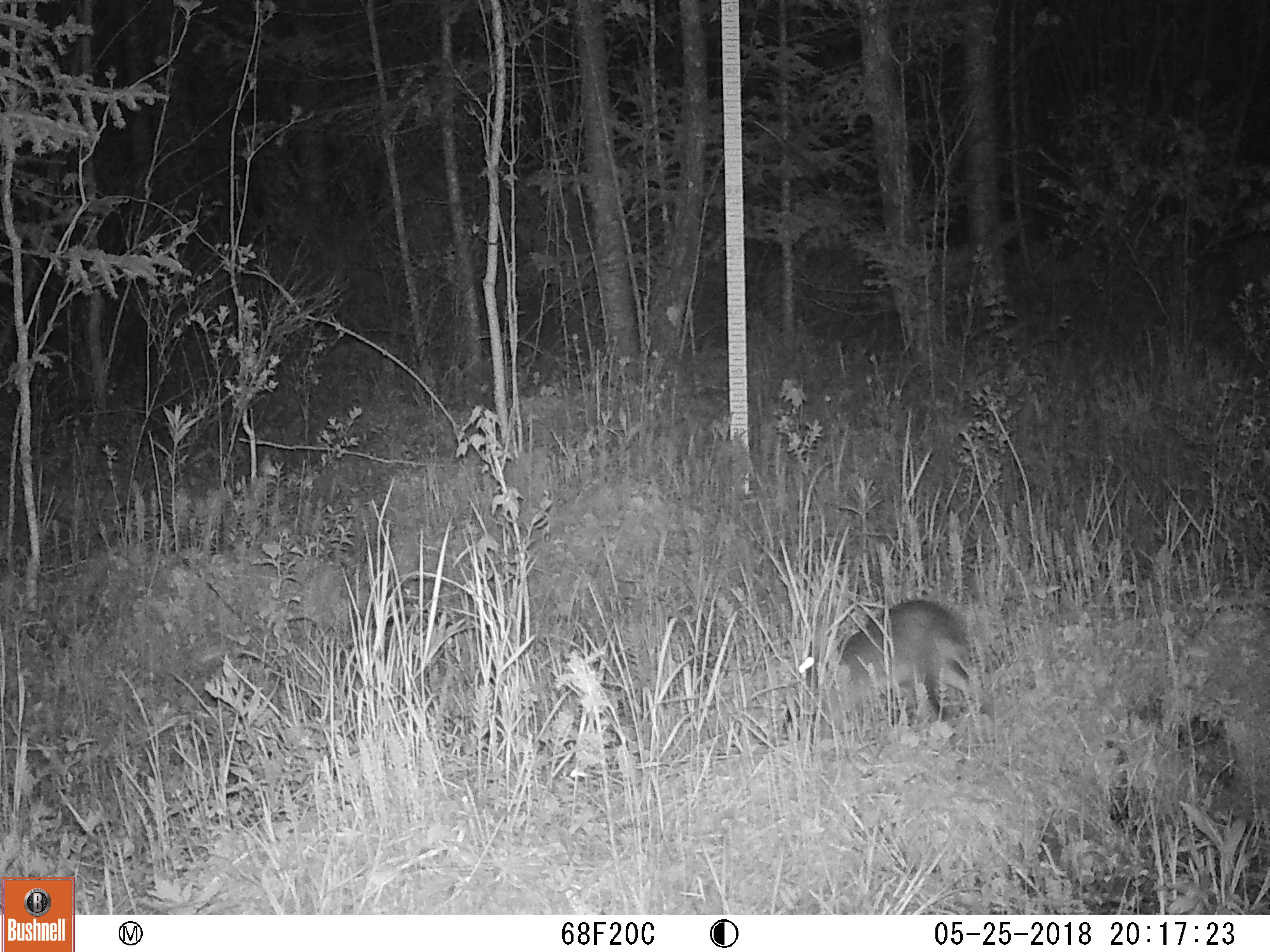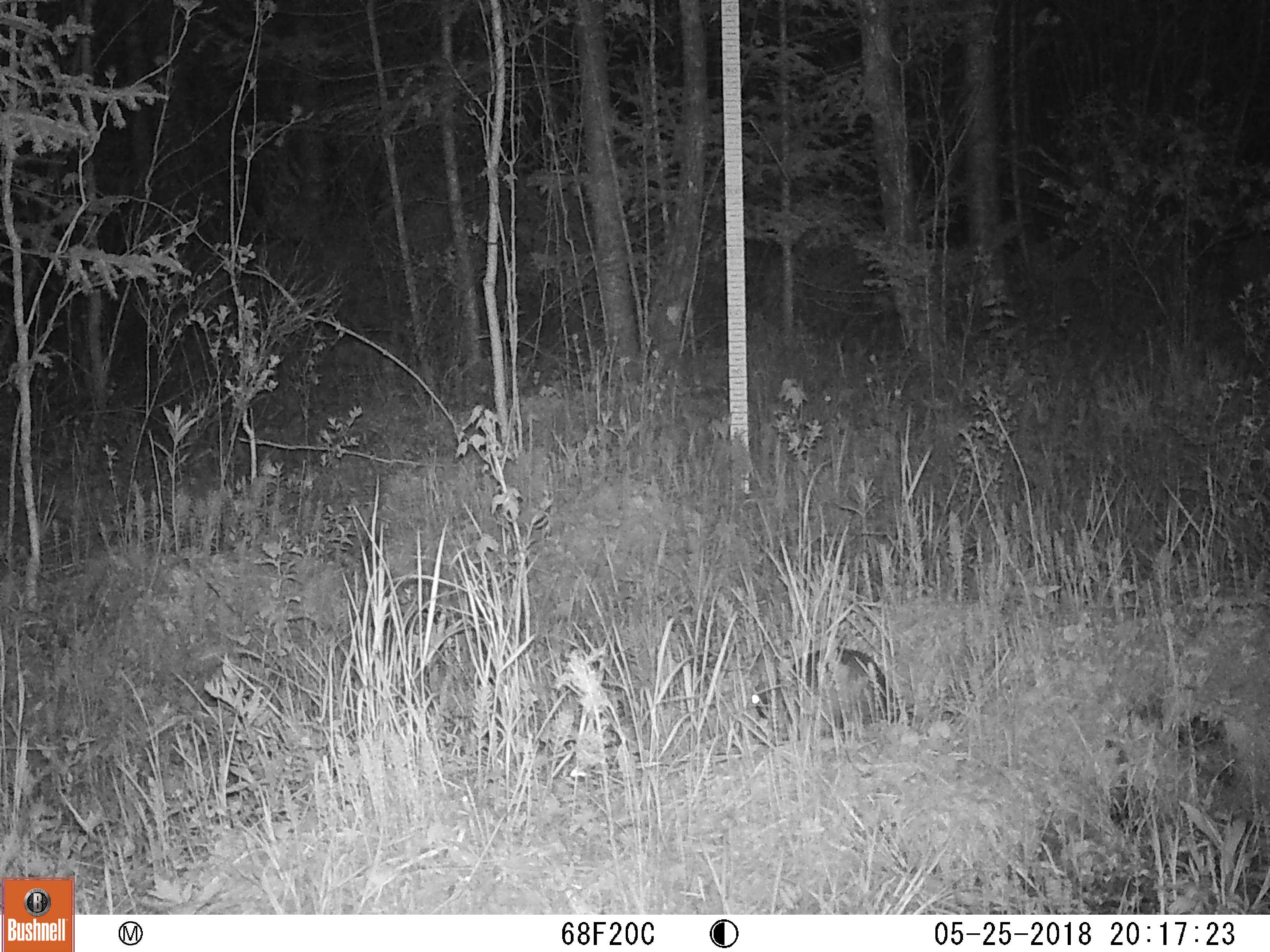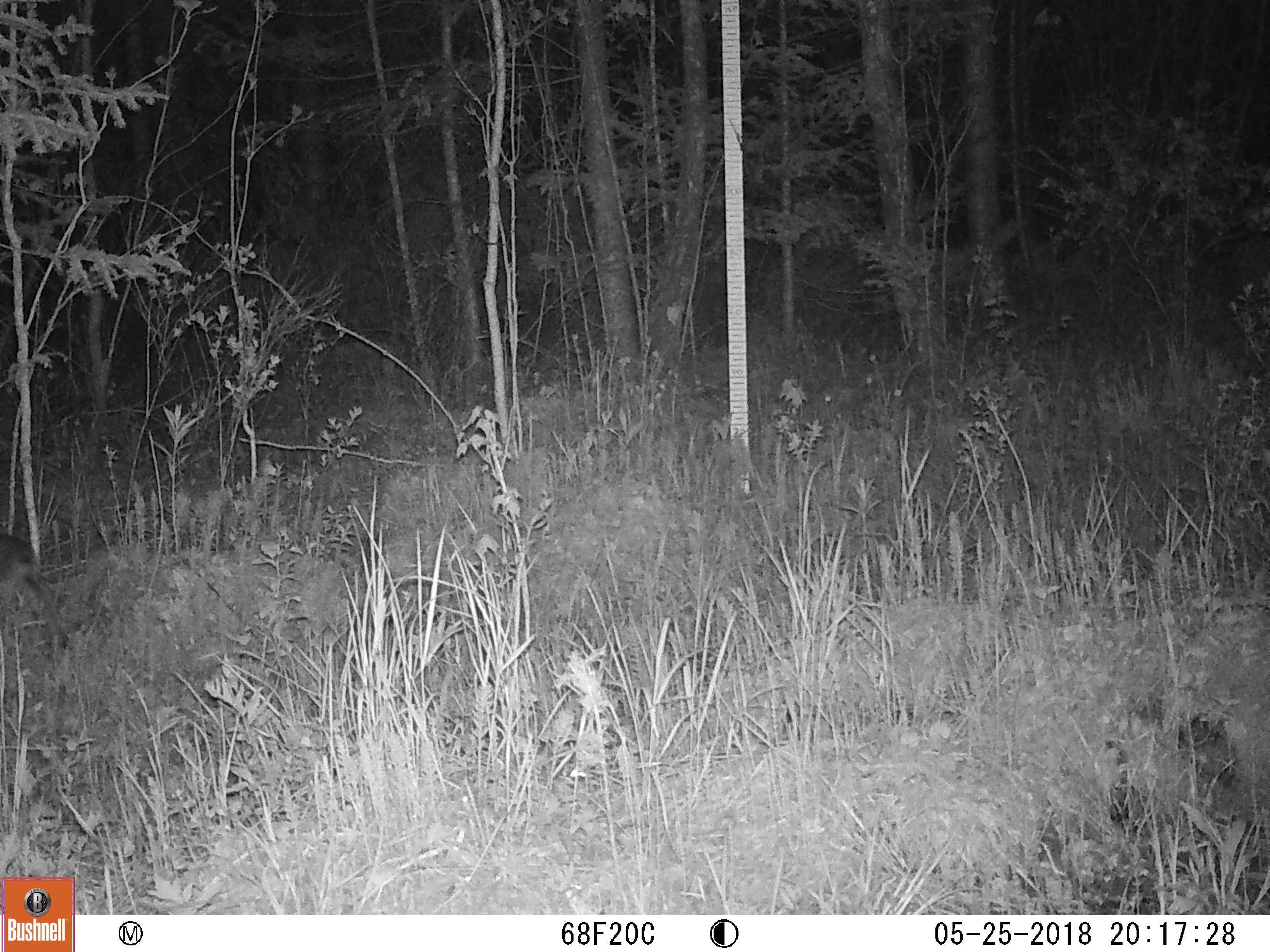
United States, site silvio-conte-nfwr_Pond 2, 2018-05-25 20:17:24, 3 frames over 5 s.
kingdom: Animalia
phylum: Chordata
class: Mammalia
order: Lagomorpha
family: Leporidae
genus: Lepus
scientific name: Lepus americanus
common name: snowshoe hare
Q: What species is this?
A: Snowshoe hare (Lepus americanus).